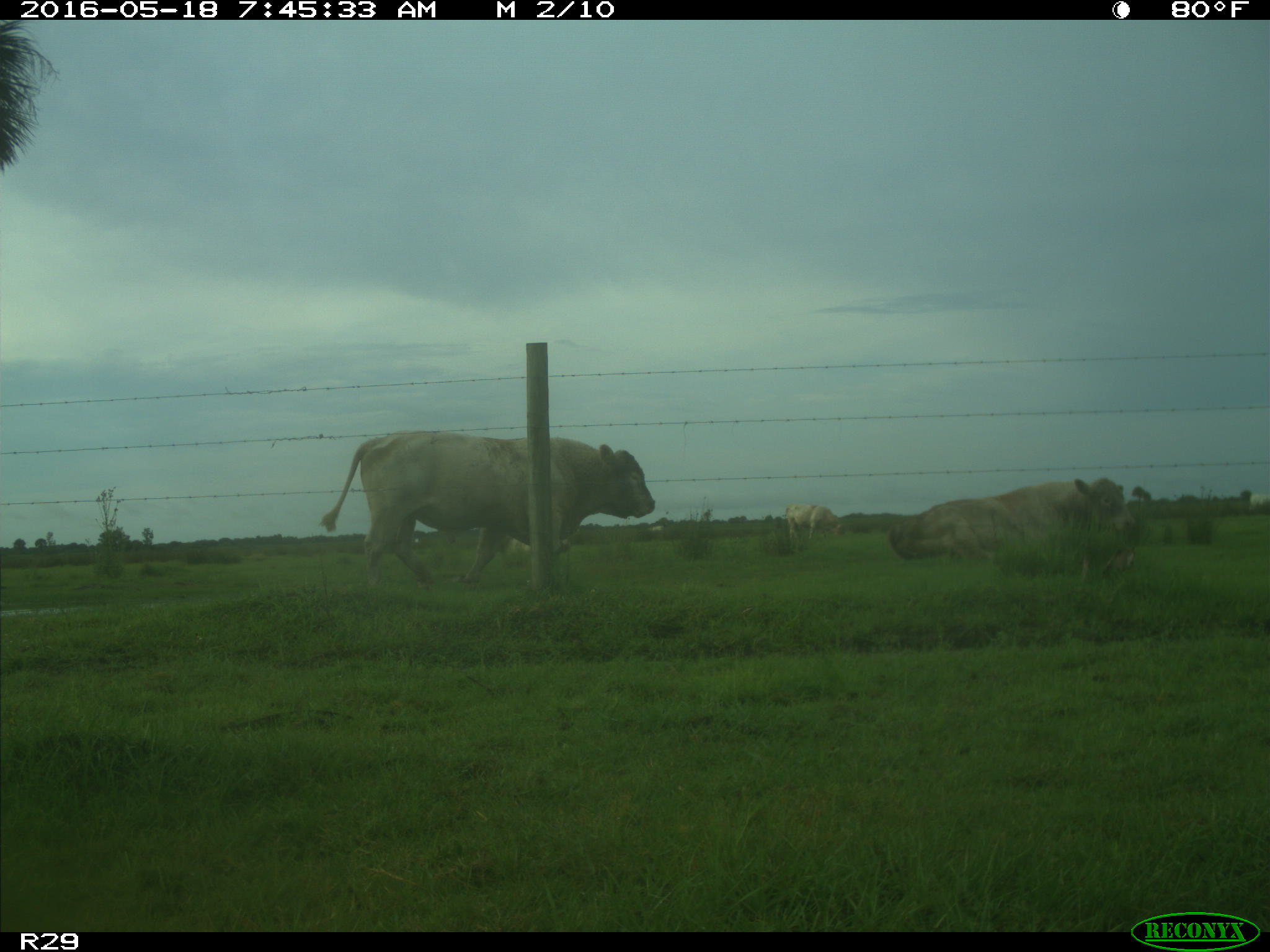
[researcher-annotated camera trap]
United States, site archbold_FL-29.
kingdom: Animalia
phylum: Chordata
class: Mammalia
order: Artiodactyla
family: Bovidae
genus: Bos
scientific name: Bos taurus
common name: domestic cow